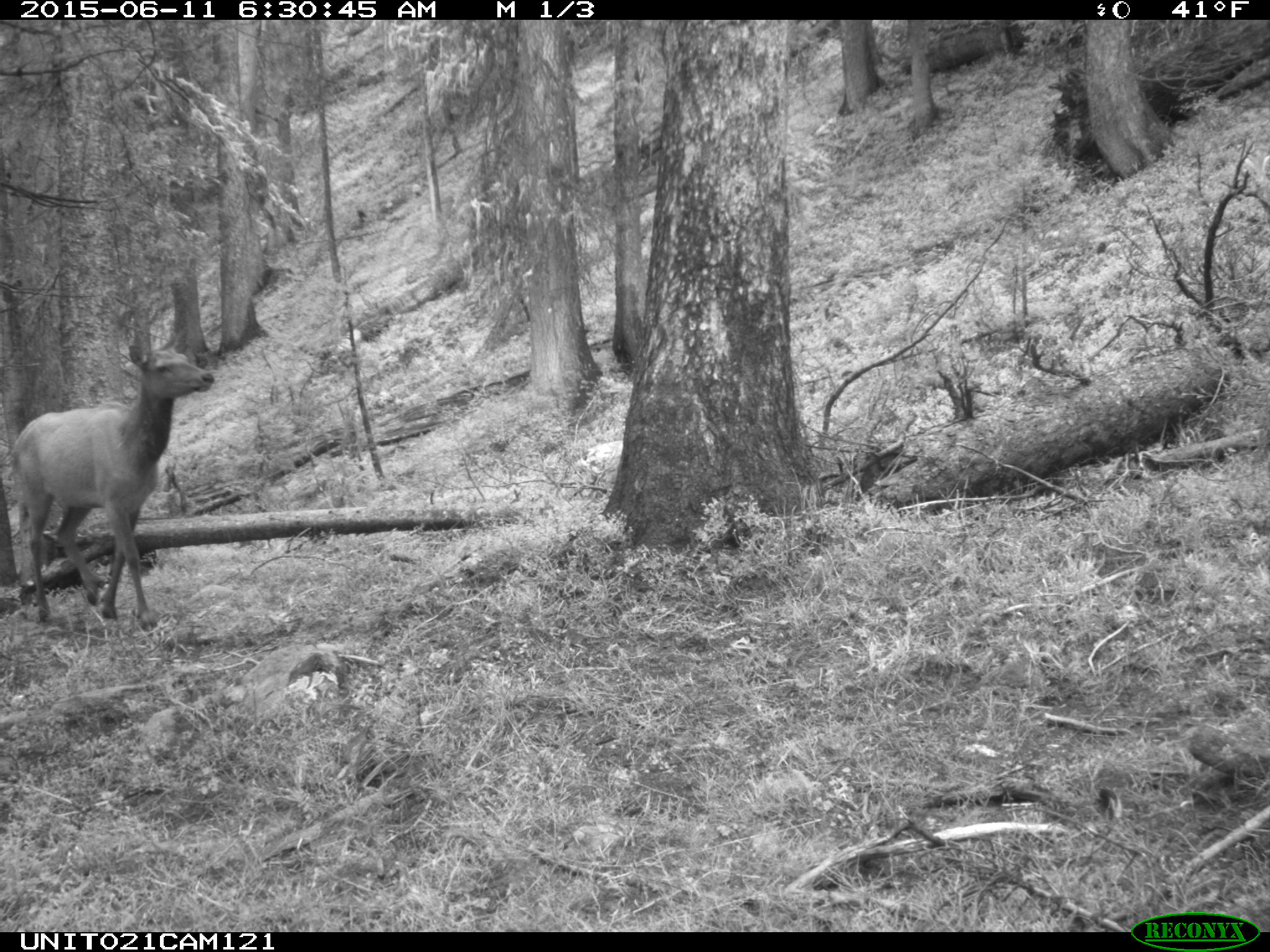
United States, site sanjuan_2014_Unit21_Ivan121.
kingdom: Animalia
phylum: Chordata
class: Mammalia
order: Artiodactyla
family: Cervidae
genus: Cervus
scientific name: Cervus elaphus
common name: red deer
Cervus elaphus (red deer).